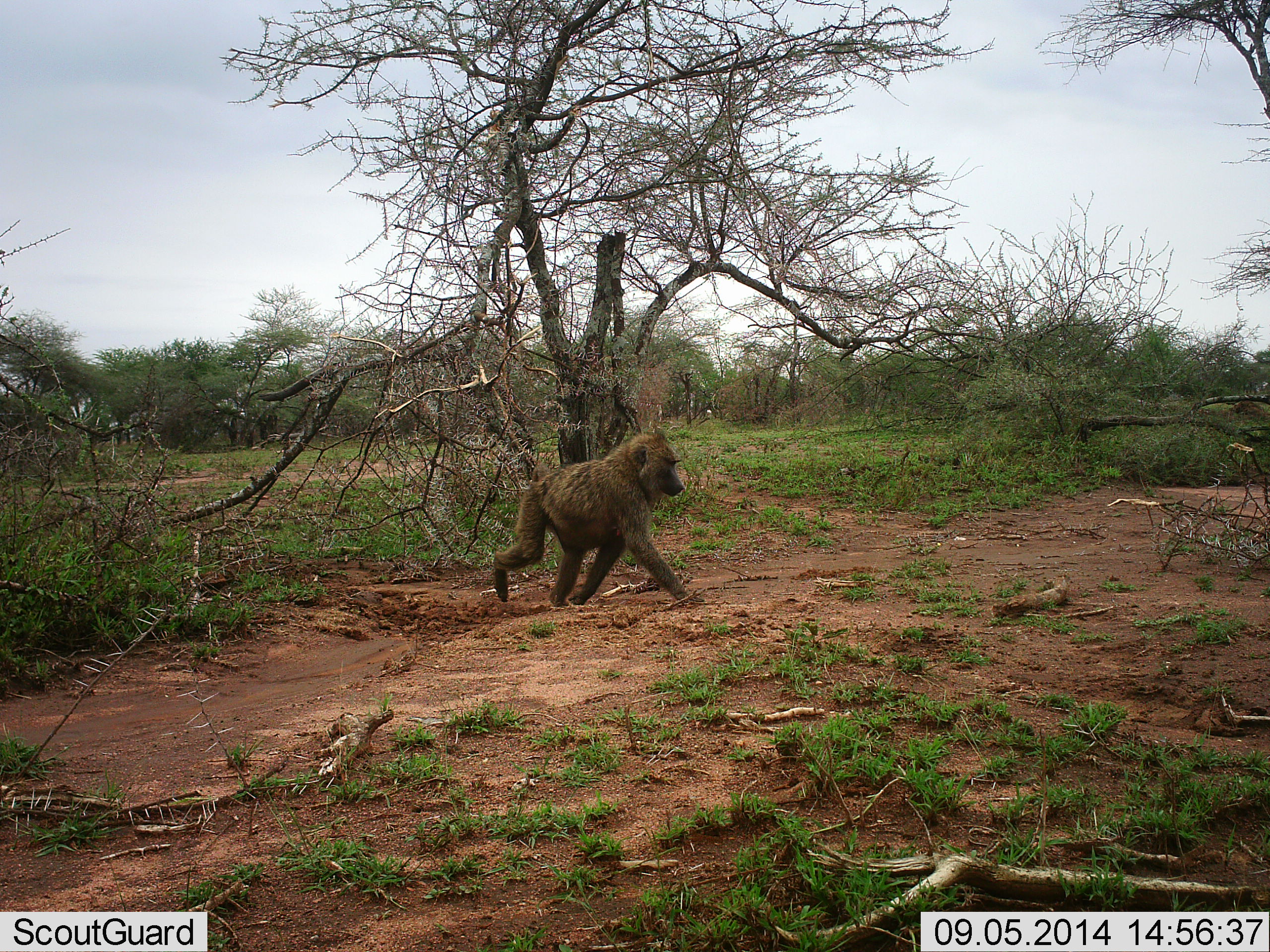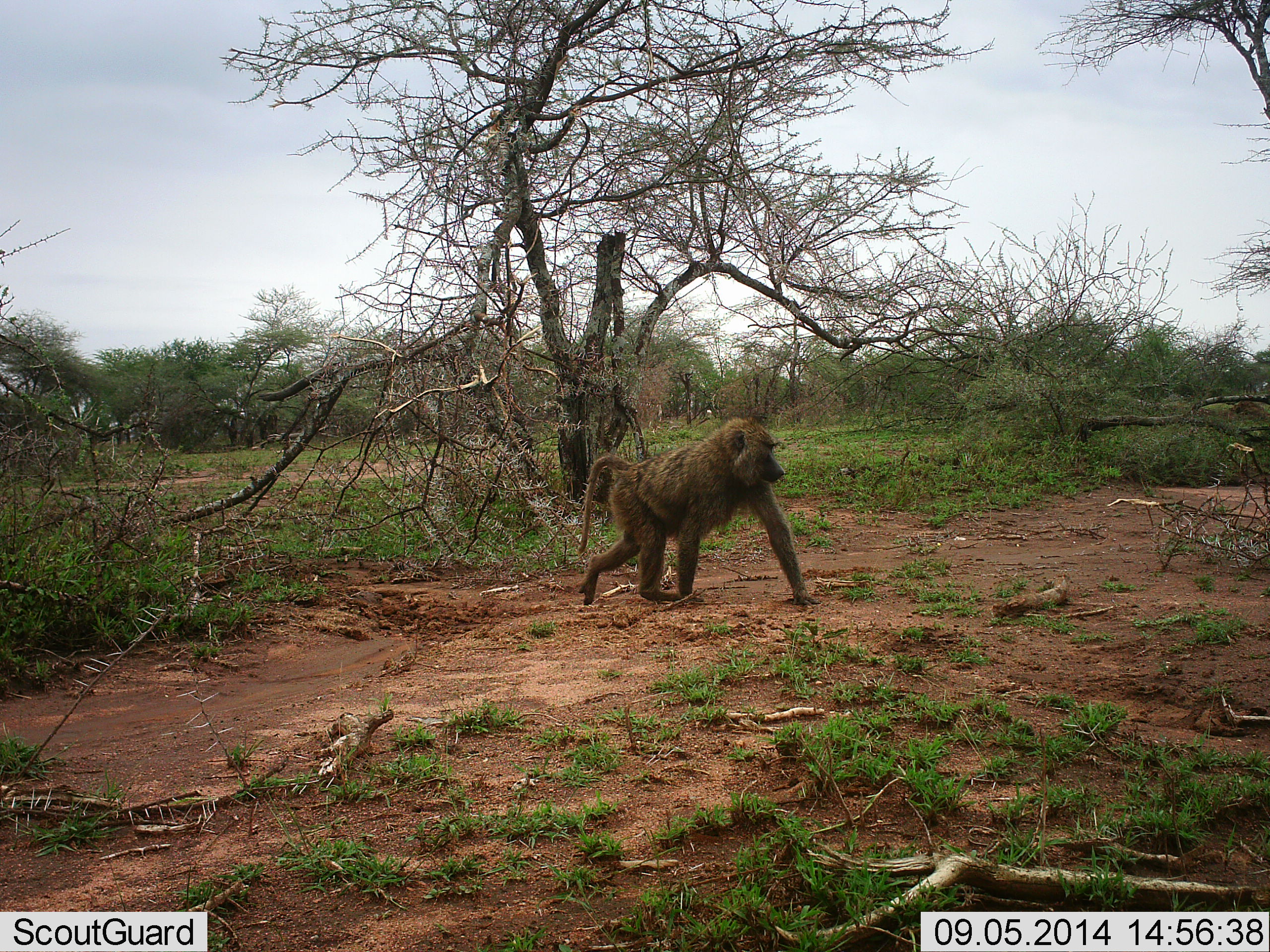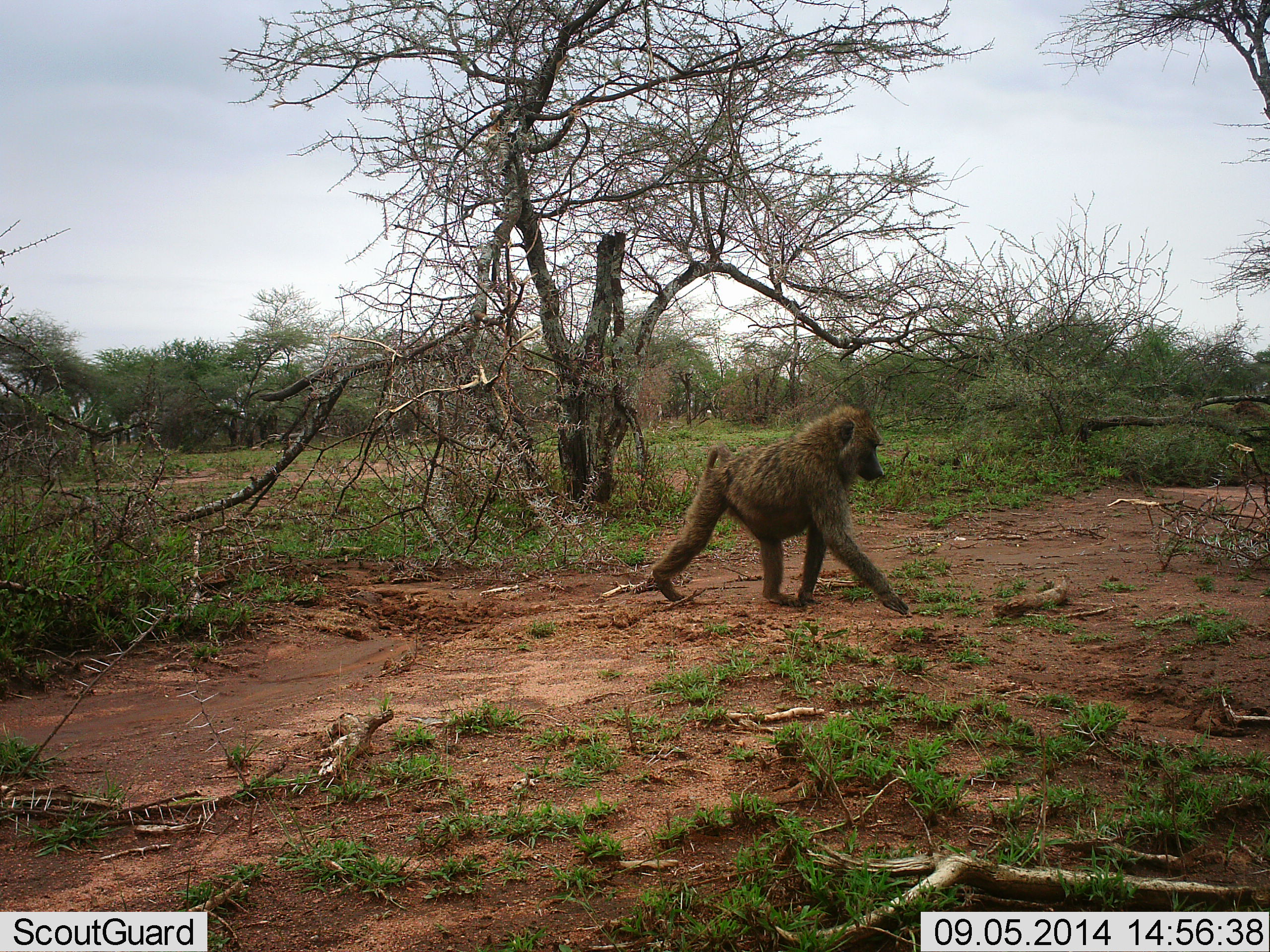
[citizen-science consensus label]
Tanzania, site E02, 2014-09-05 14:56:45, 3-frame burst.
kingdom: Animalia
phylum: Chordata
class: Mammalia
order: Primates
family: Cercopithecidae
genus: Papio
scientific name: Papio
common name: baboon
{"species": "baboon (Papio)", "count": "1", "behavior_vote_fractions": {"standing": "0%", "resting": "0%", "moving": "100%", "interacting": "0%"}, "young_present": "0%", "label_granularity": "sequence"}